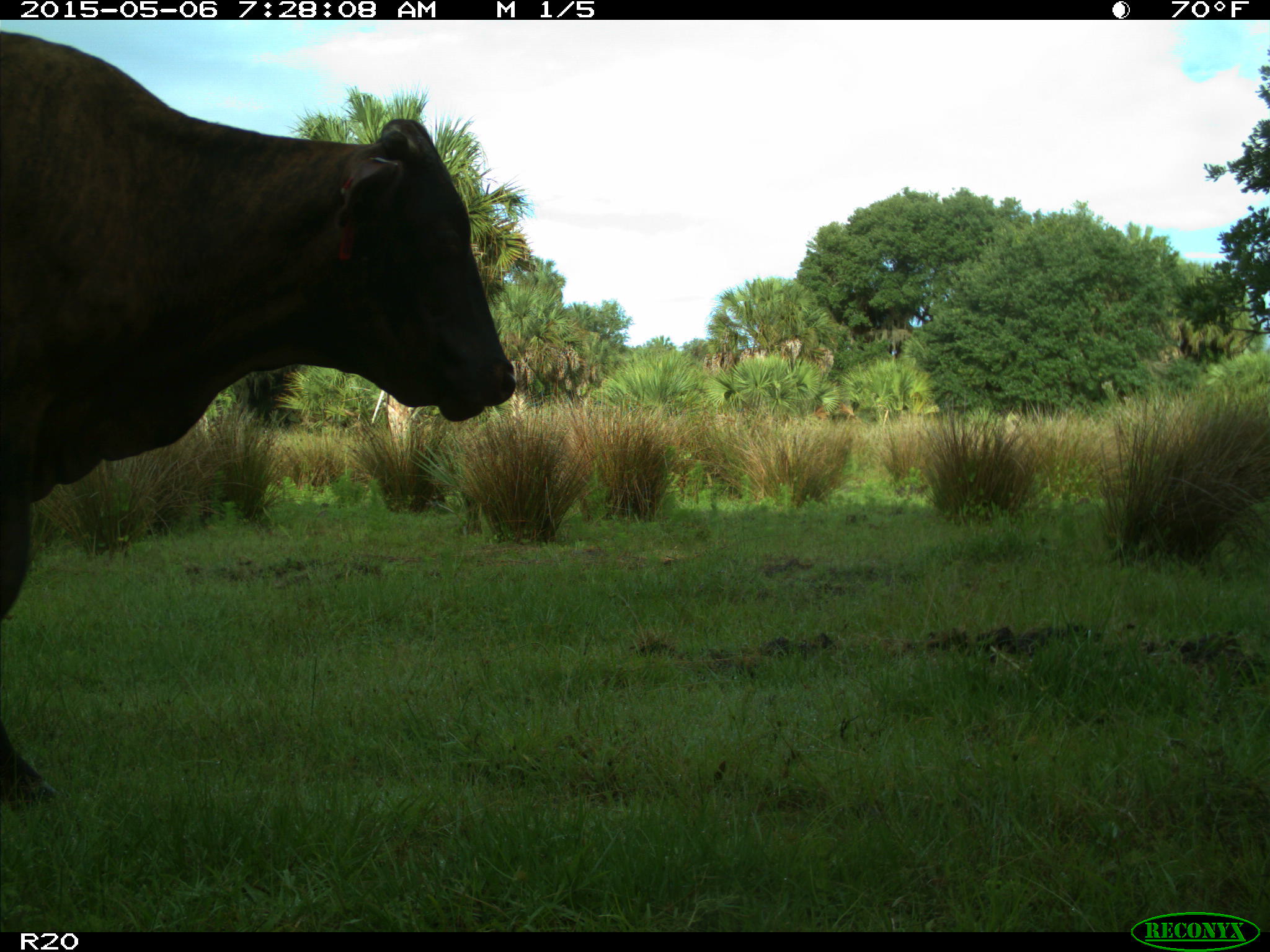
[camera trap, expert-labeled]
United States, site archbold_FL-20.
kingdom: Animalia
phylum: Chordata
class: Mammalia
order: Artiodactyla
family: Bovidae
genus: Bos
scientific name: Bos taurus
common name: domestic cow